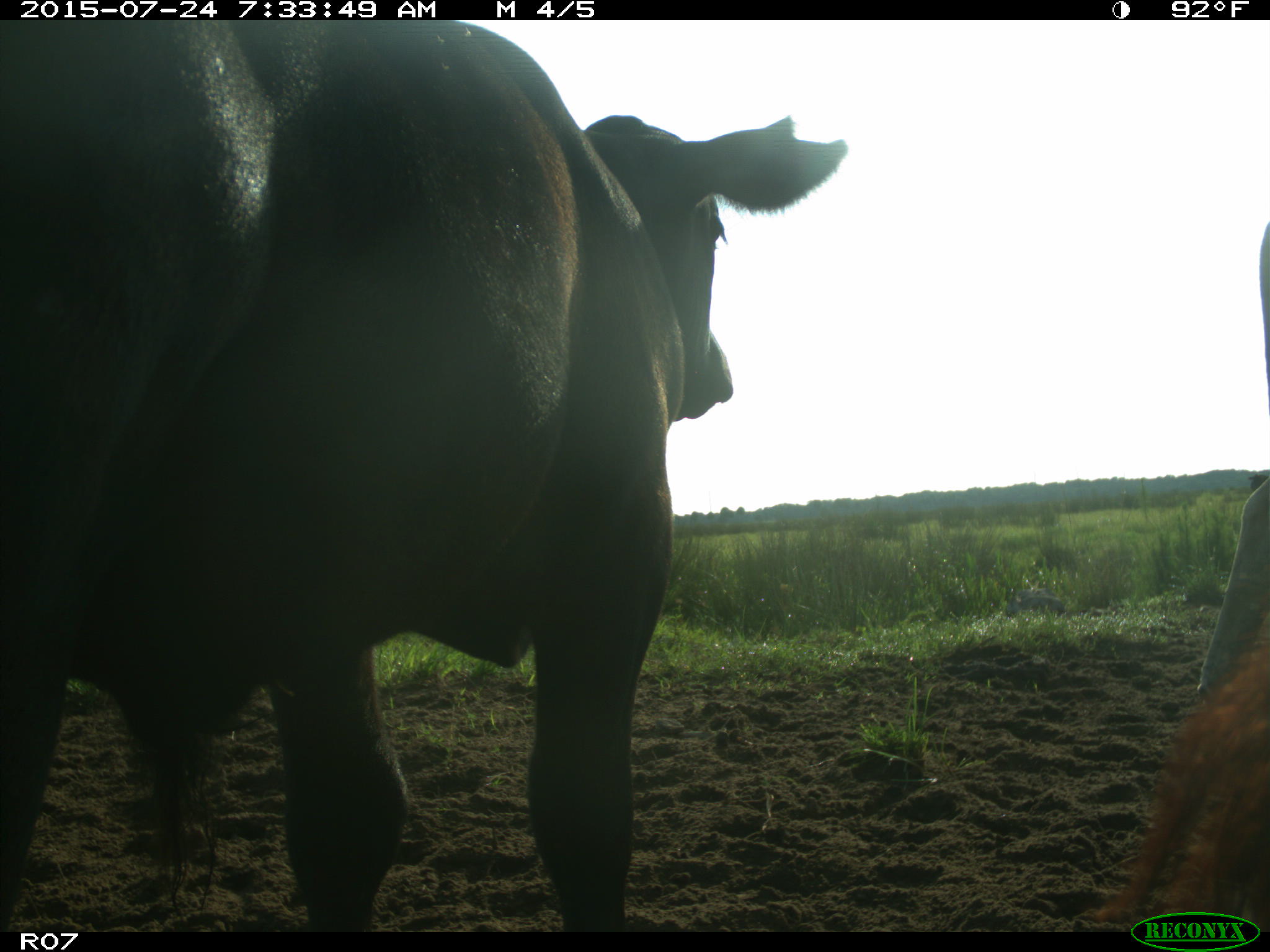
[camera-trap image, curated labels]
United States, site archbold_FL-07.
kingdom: Animalia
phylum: Chordata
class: Mammalia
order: Artiodactyla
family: Bovidae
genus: Bos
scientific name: Bos taurus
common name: domestic cow